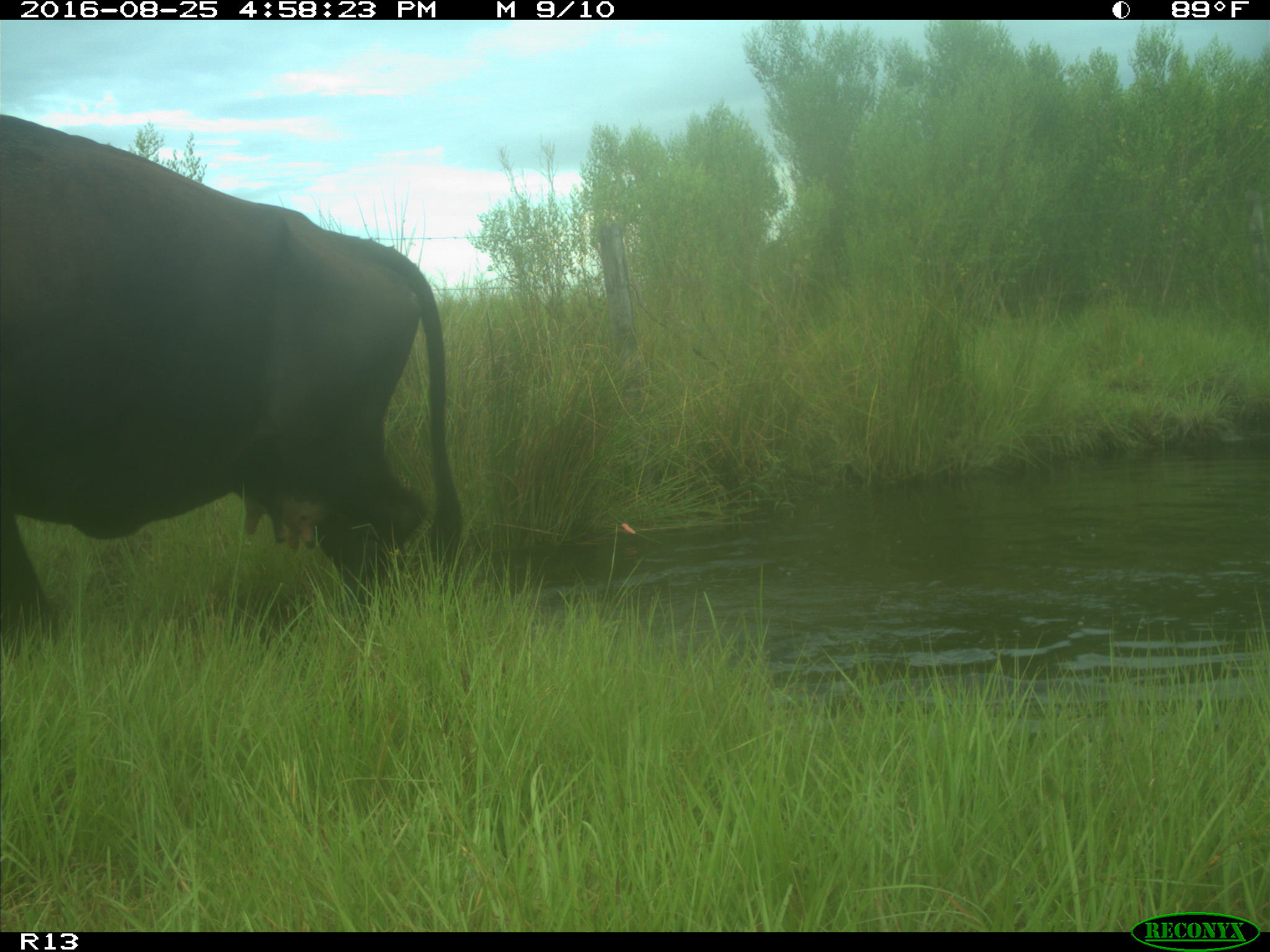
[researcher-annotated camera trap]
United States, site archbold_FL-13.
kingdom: Animalia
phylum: Chordata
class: Mammalia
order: Artiodactyla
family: Bovidae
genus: Bos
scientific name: Bos taurus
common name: domestic cow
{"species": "Bos taurus (domestic cow)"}